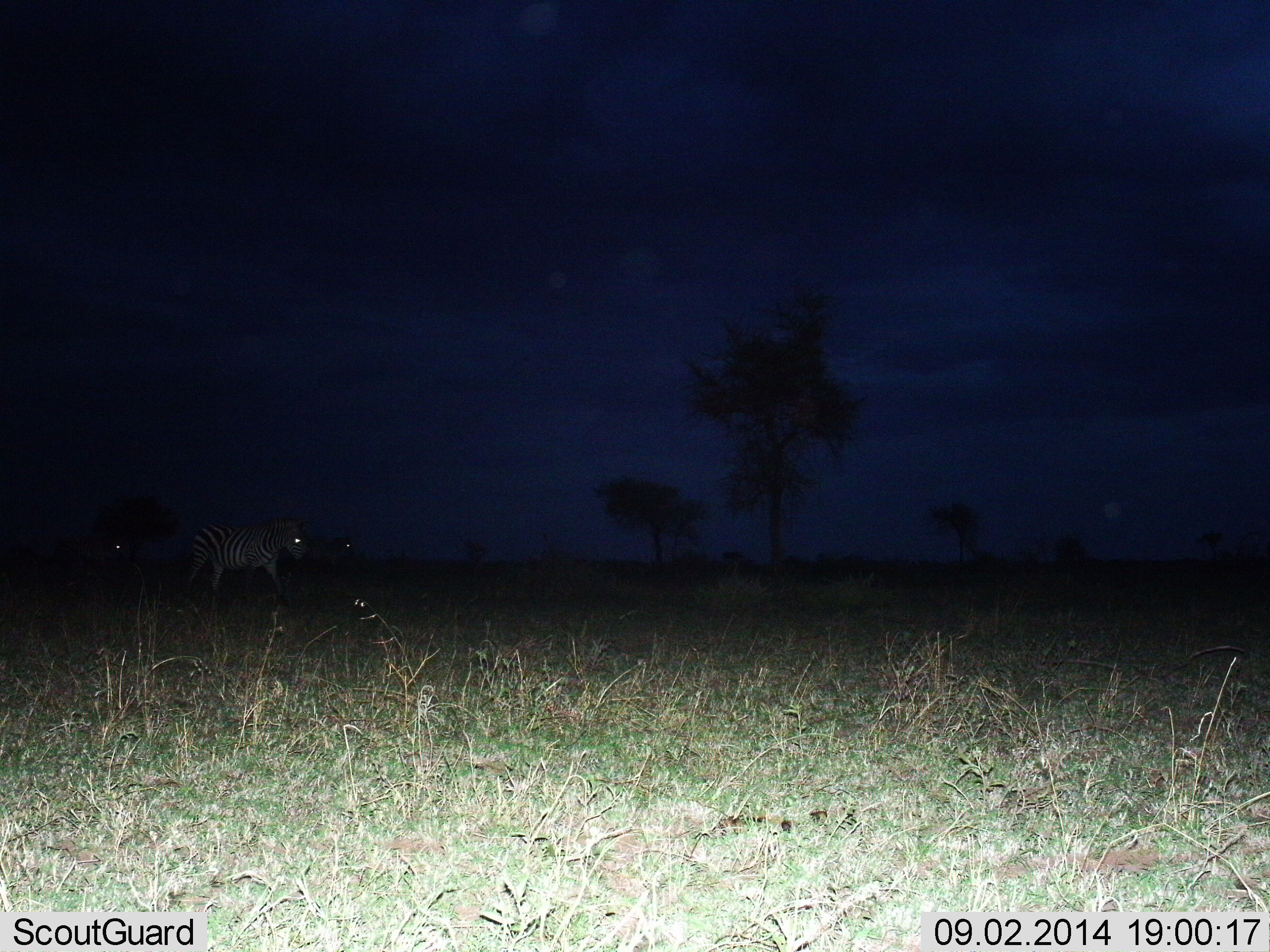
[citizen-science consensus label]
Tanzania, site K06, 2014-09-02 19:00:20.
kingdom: Animalia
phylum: Chordata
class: Mammalia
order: Perissodactyla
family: Equidae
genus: Equus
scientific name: Equus quagga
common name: plains zebra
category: zebra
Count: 3.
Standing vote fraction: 20%.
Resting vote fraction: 0%.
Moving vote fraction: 80%.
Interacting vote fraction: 0%.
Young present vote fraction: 0%.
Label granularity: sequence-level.